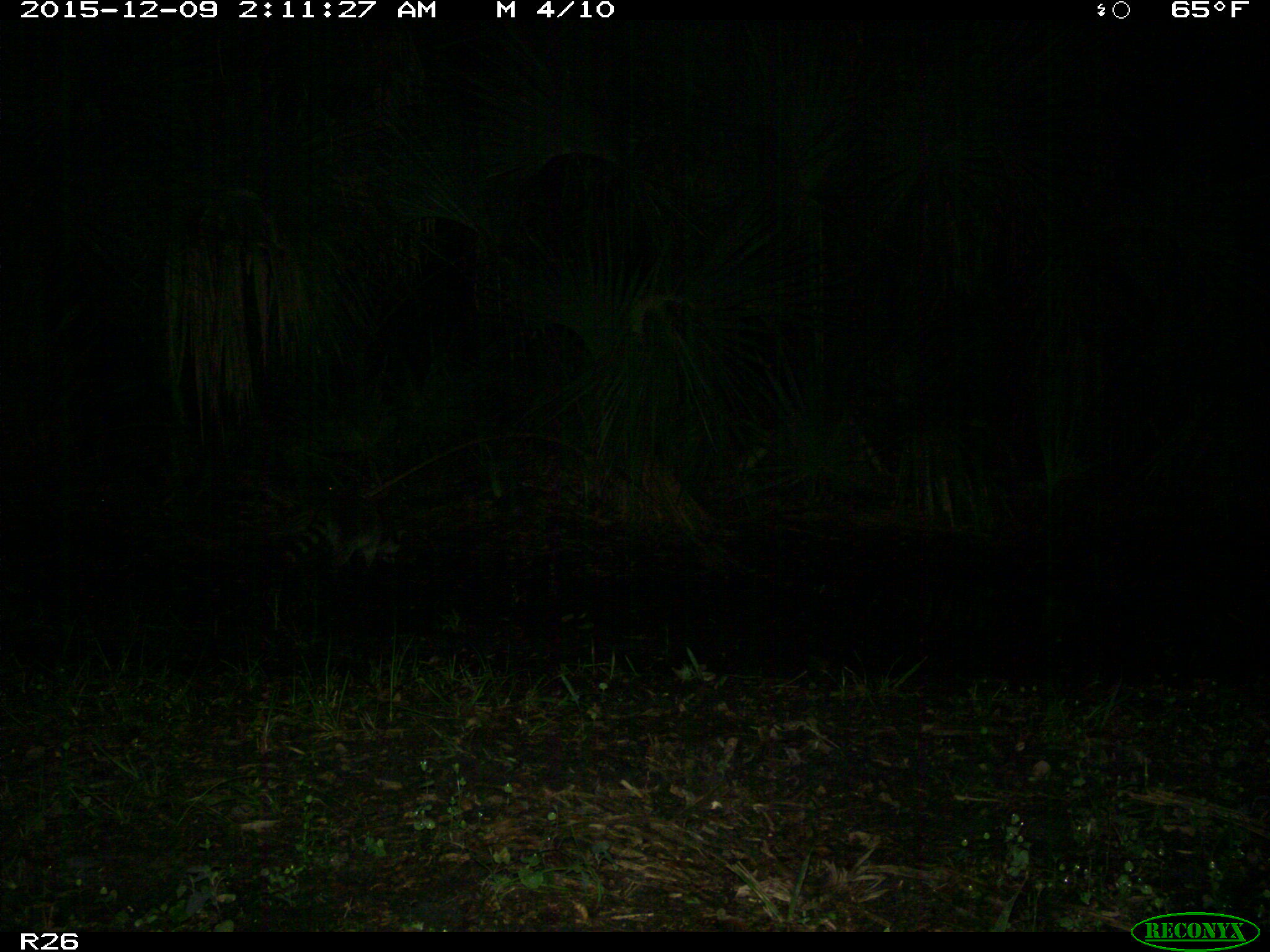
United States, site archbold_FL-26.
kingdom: Animalia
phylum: Chordata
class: Mammalia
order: Carnivora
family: Procyonidae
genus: Procyon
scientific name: Procyon lotor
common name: common raccoon